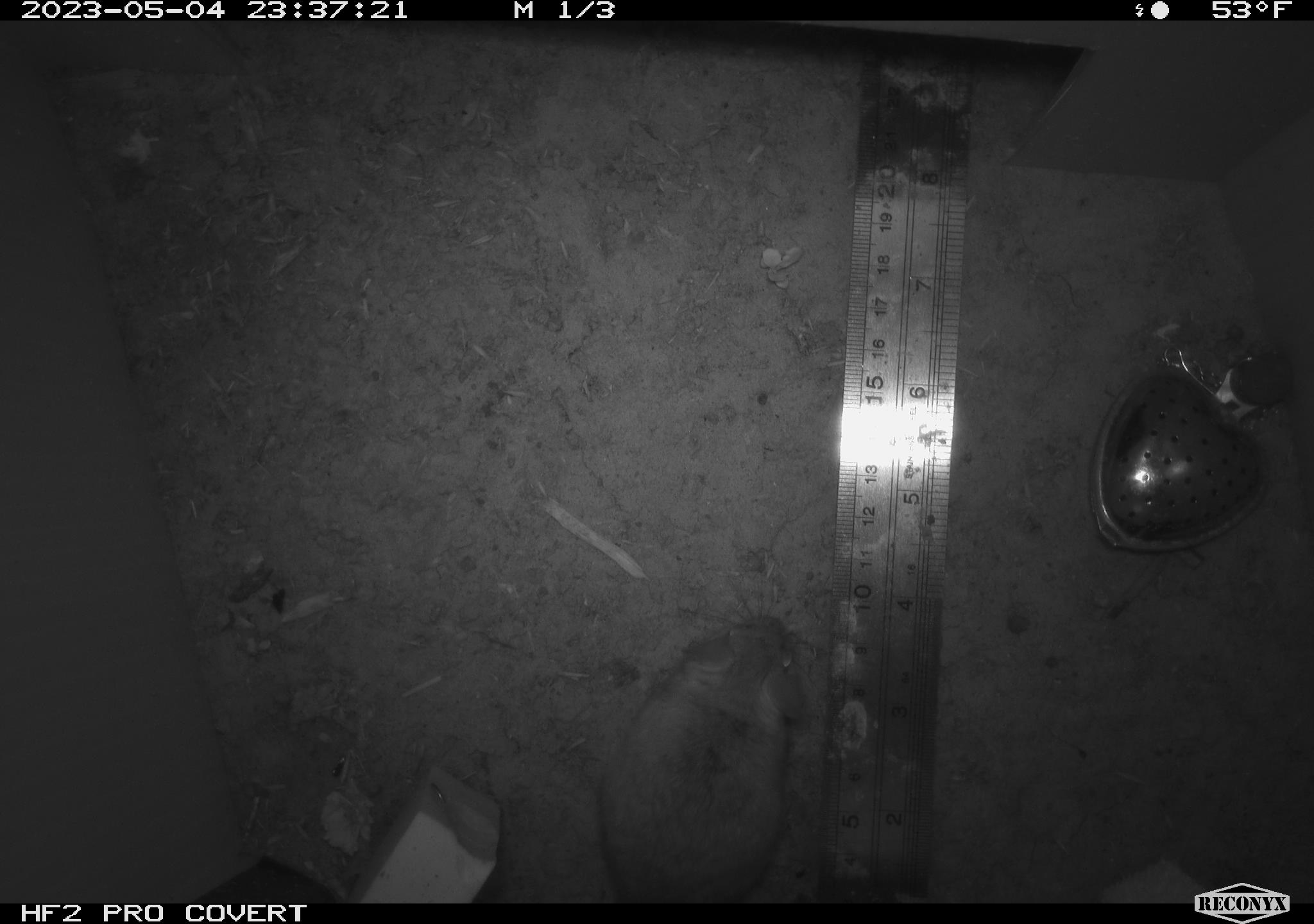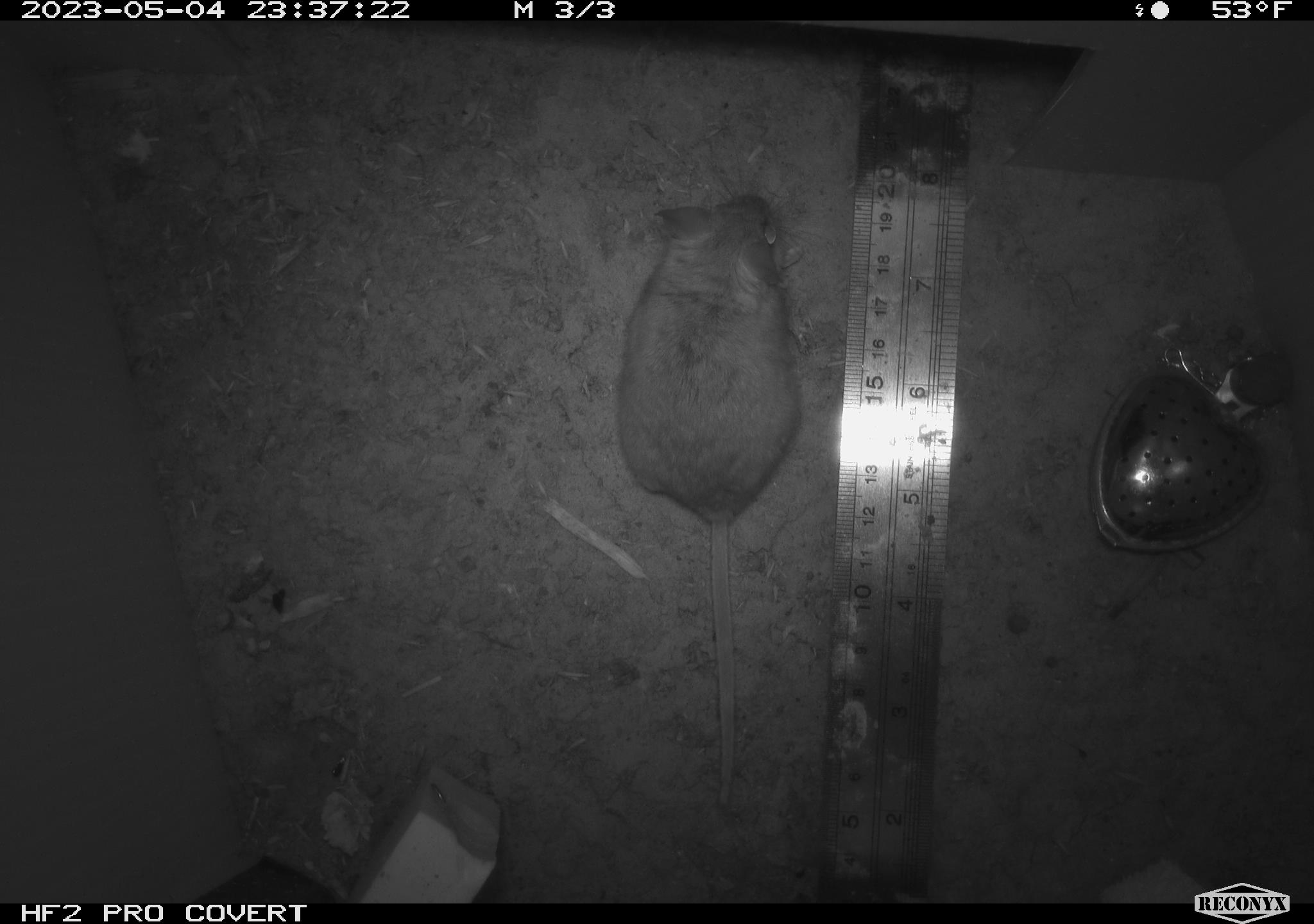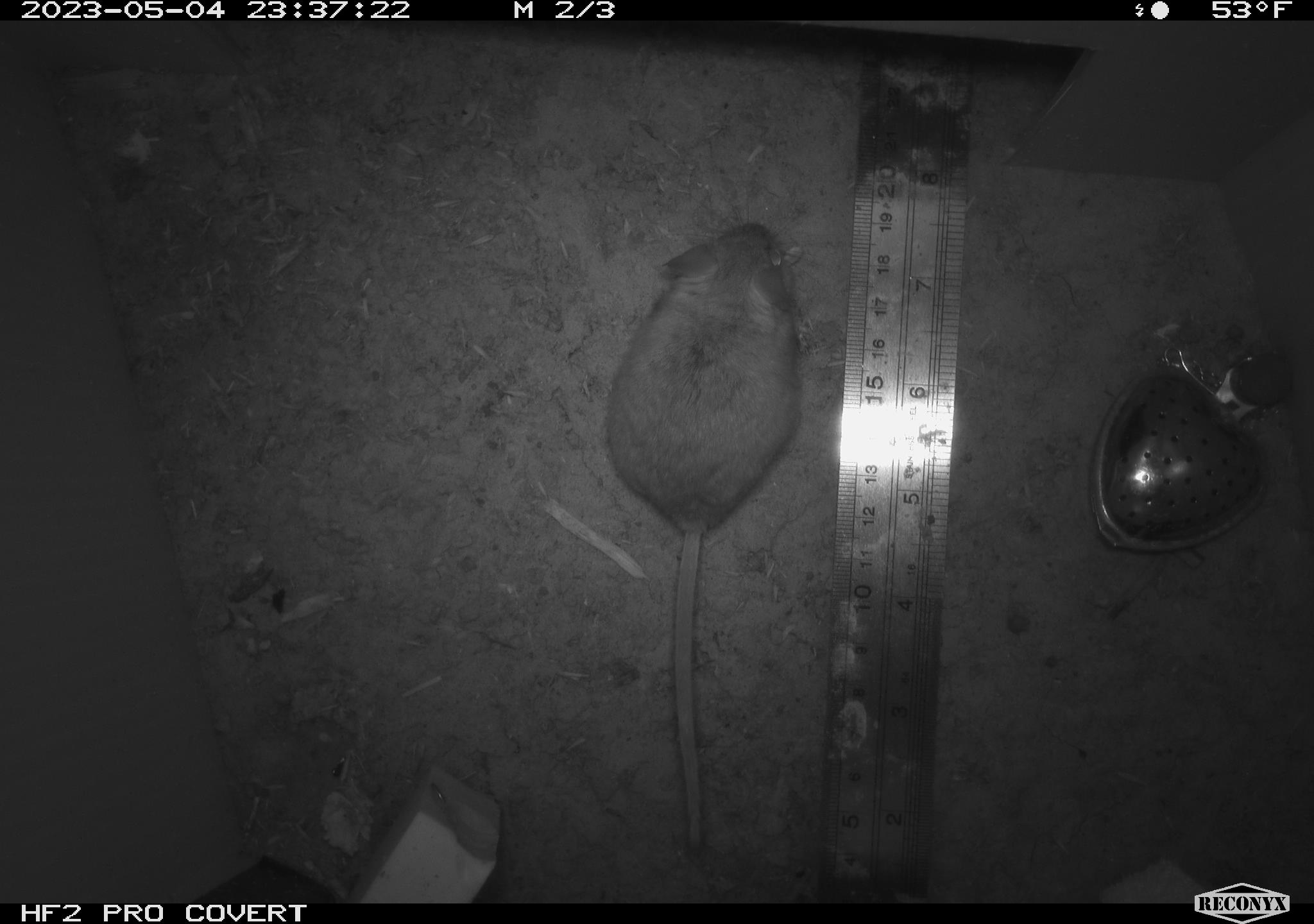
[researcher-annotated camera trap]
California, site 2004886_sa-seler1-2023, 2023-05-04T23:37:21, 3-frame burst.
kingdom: Animalia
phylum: Chordata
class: Mammalia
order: Rodentia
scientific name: Rodentia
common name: mouse species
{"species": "mouse species (Rodentia)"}